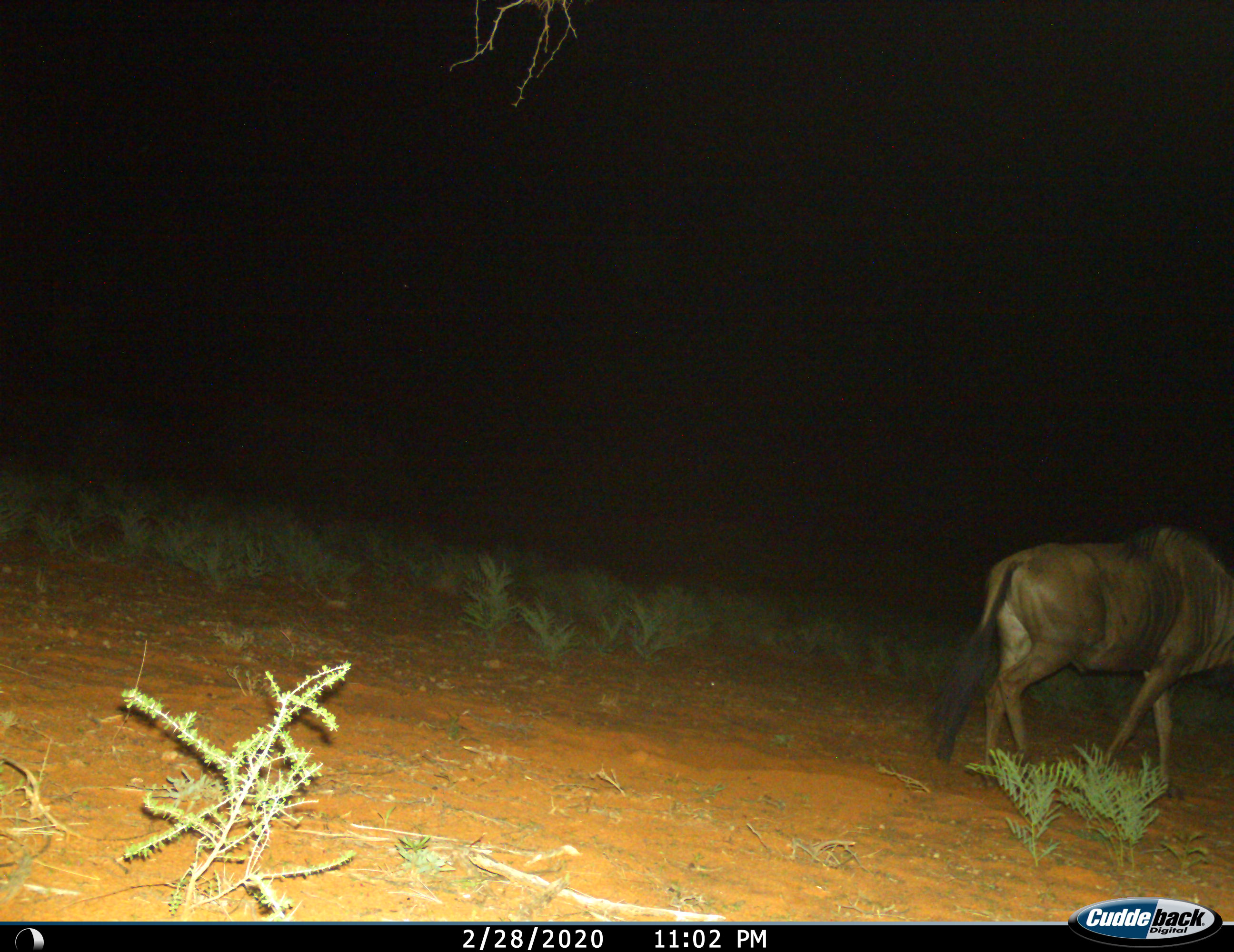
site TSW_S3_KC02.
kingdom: Animalia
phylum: Chordata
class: Mammalia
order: Artiodactyla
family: Bovidae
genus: Connochaetes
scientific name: Connochaetes taurinus taurinus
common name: blue wildebeest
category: wildebeestblue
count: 1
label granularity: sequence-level